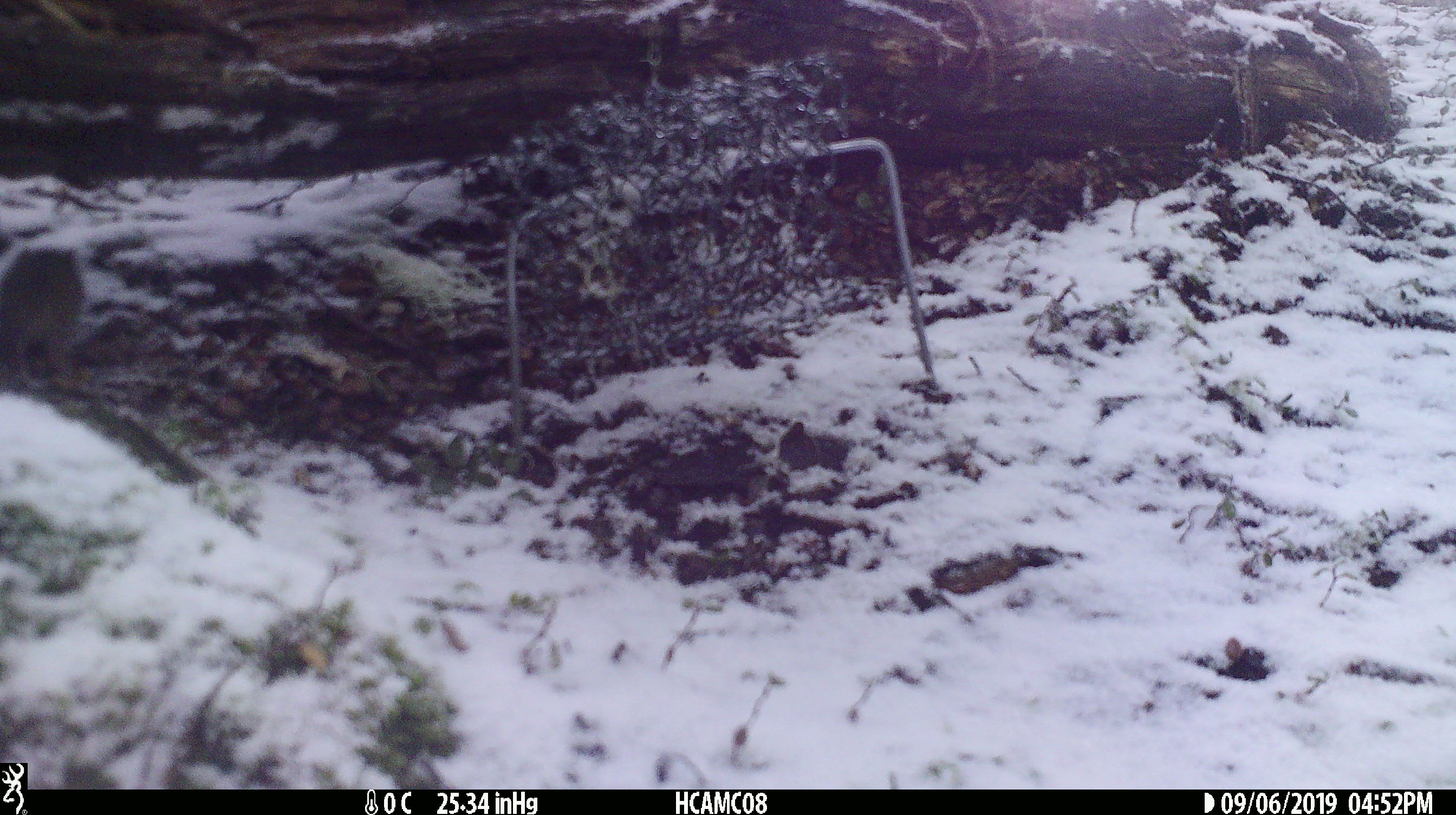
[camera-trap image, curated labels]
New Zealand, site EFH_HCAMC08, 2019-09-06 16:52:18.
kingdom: Animalia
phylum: Chordata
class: Mammalia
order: Rodentia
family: Muridae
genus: Mus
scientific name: Mus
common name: mouse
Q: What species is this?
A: Mouse (Mus).